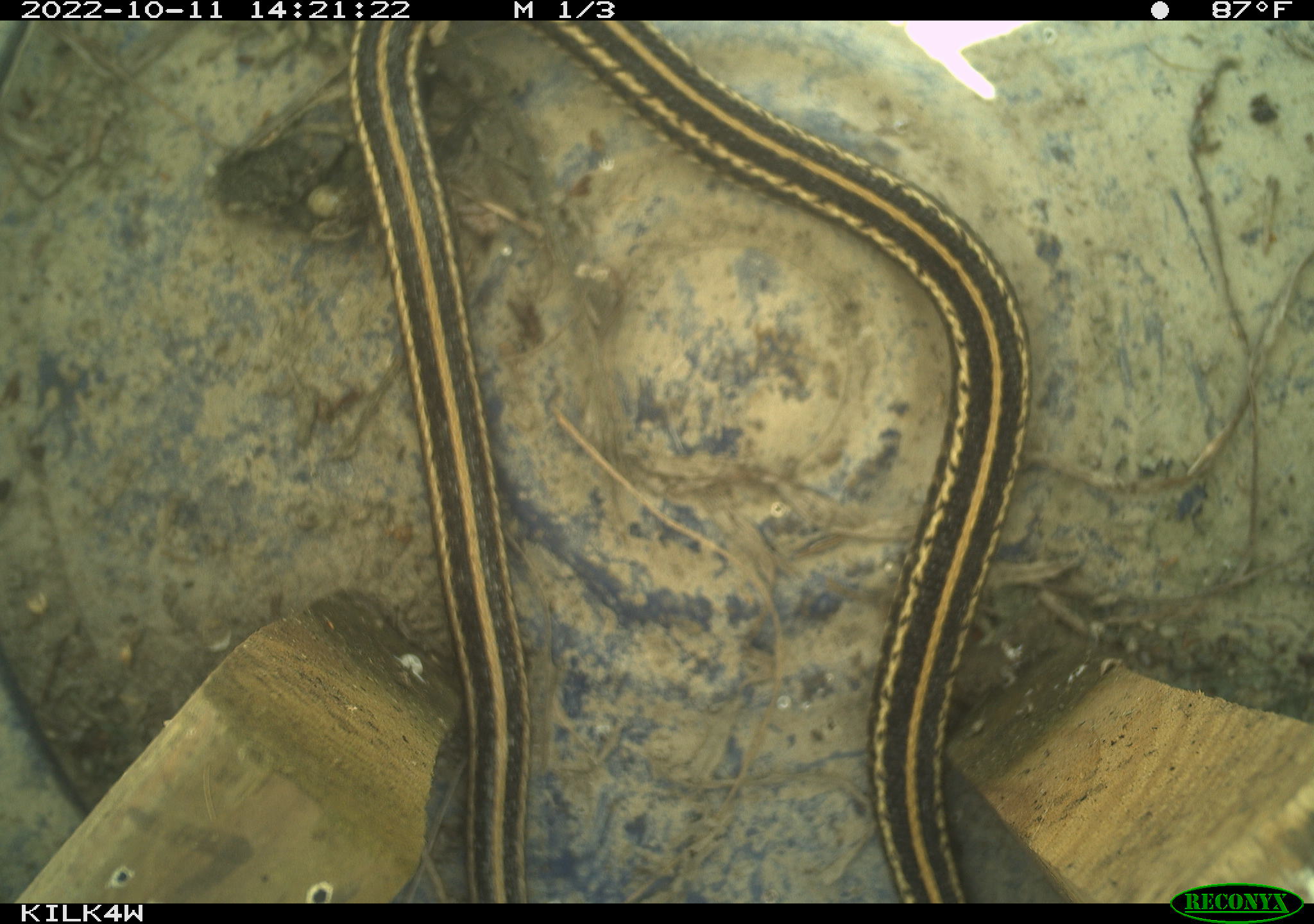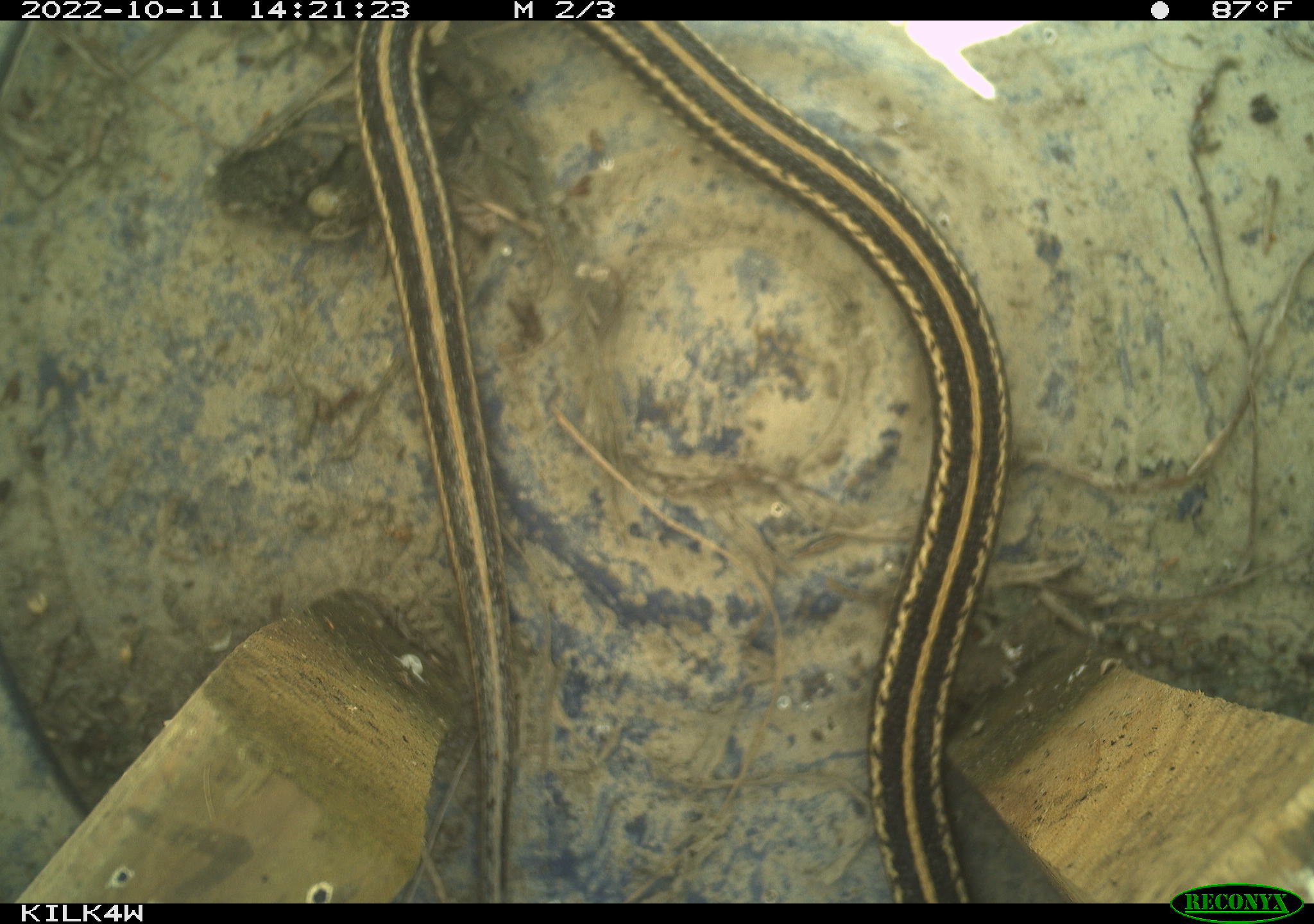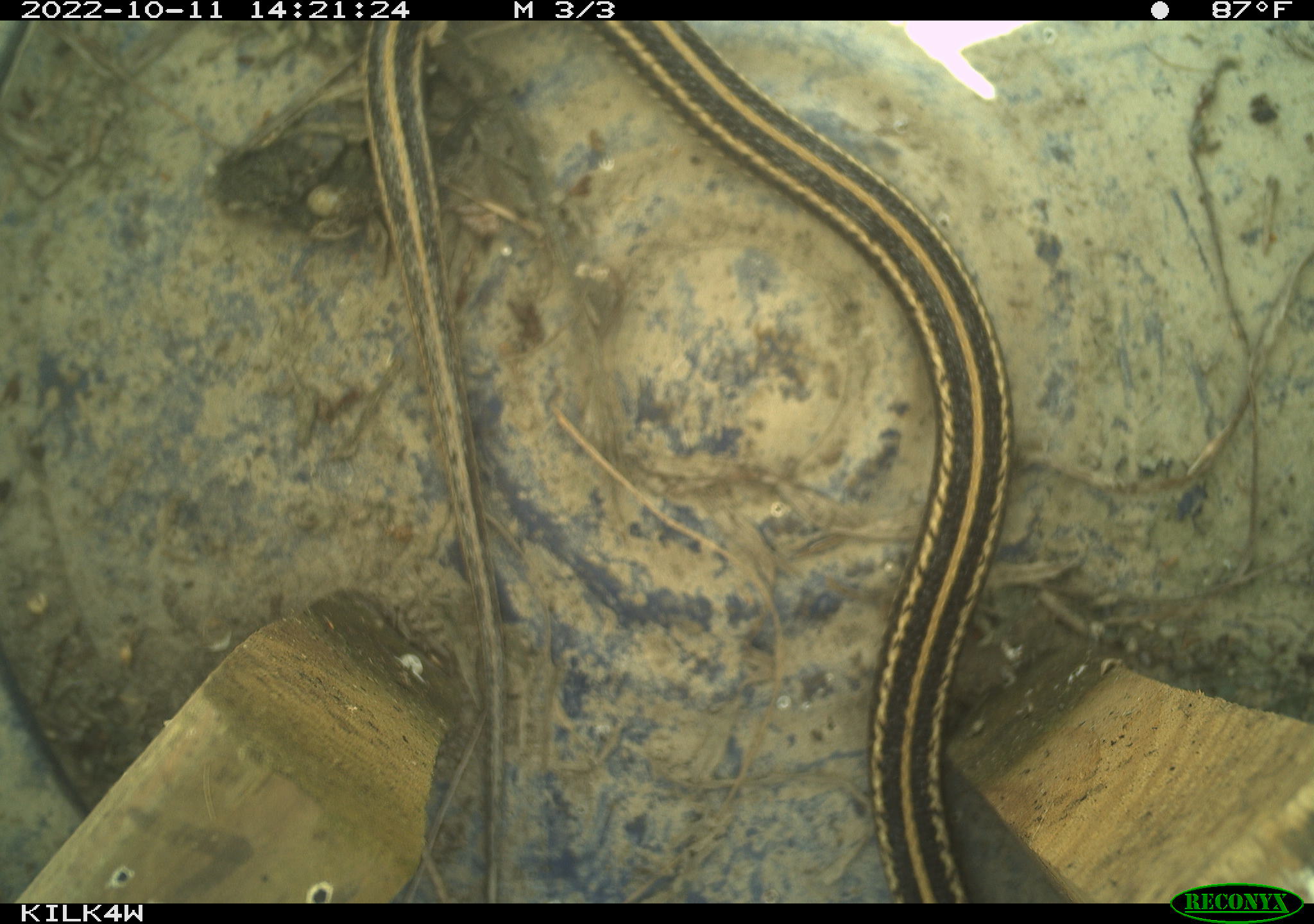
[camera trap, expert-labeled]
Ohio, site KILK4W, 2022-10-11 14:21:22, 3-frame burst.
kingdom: Animalia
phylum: Chordata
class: Reptilia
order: Squamata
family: Colubridae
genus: Thamnophis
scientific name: Thamnophis sirtalis sirtalis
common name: eastern gartersnake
Eastern gartersnake (Thamnophis sirtalis sirtalis).